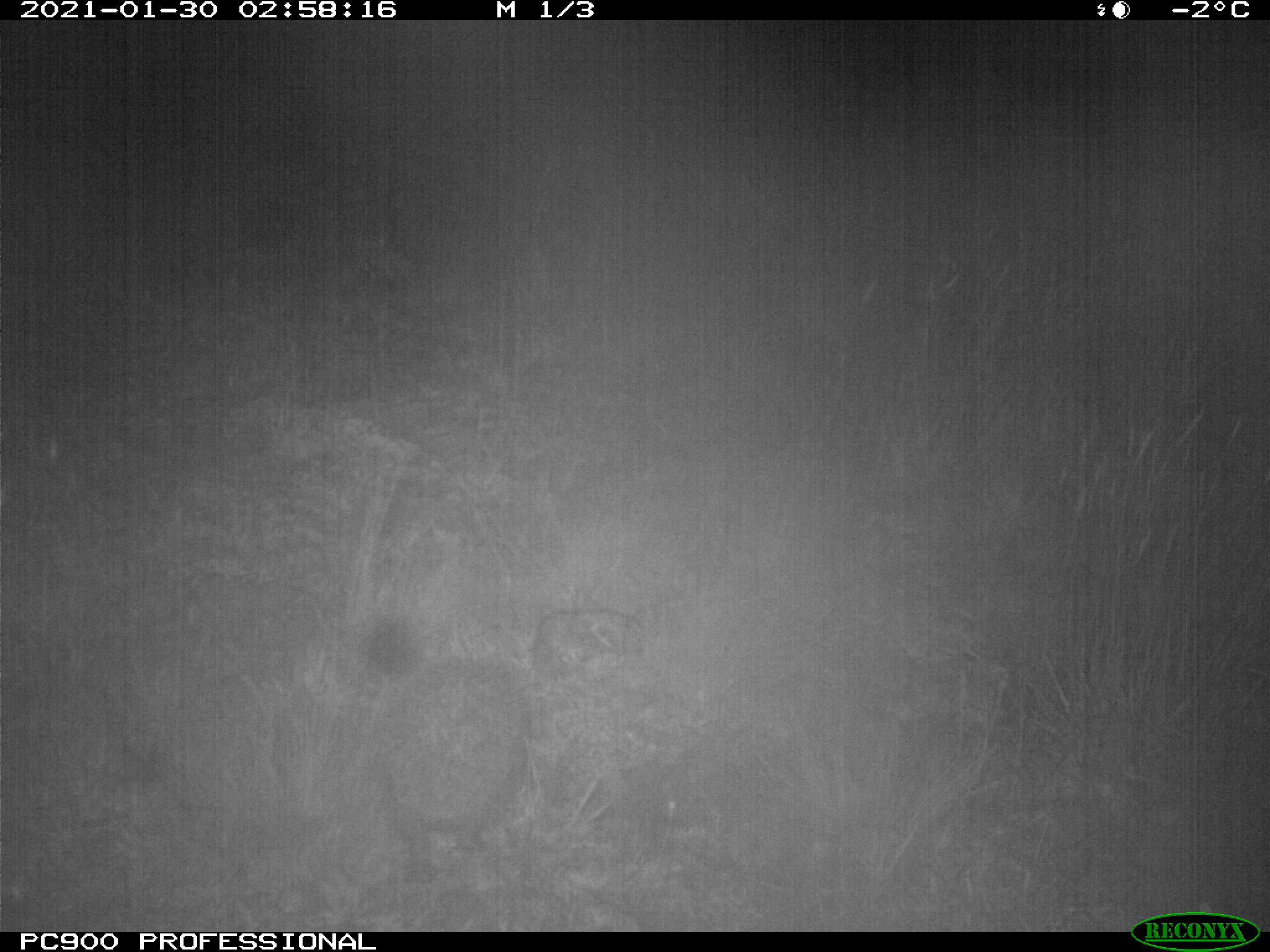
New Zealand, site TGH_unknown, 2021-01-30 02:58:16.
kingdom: Animalia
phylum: Chordata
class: Mammalia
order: Eulipotyphla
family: Erinaceidae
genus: Erinaceus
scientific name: Erinaceus europaeus europaeus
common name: european hedgehog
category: hedgehog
Hedgehog (european hedgehog) (Erinaceus europaeus europaeus).